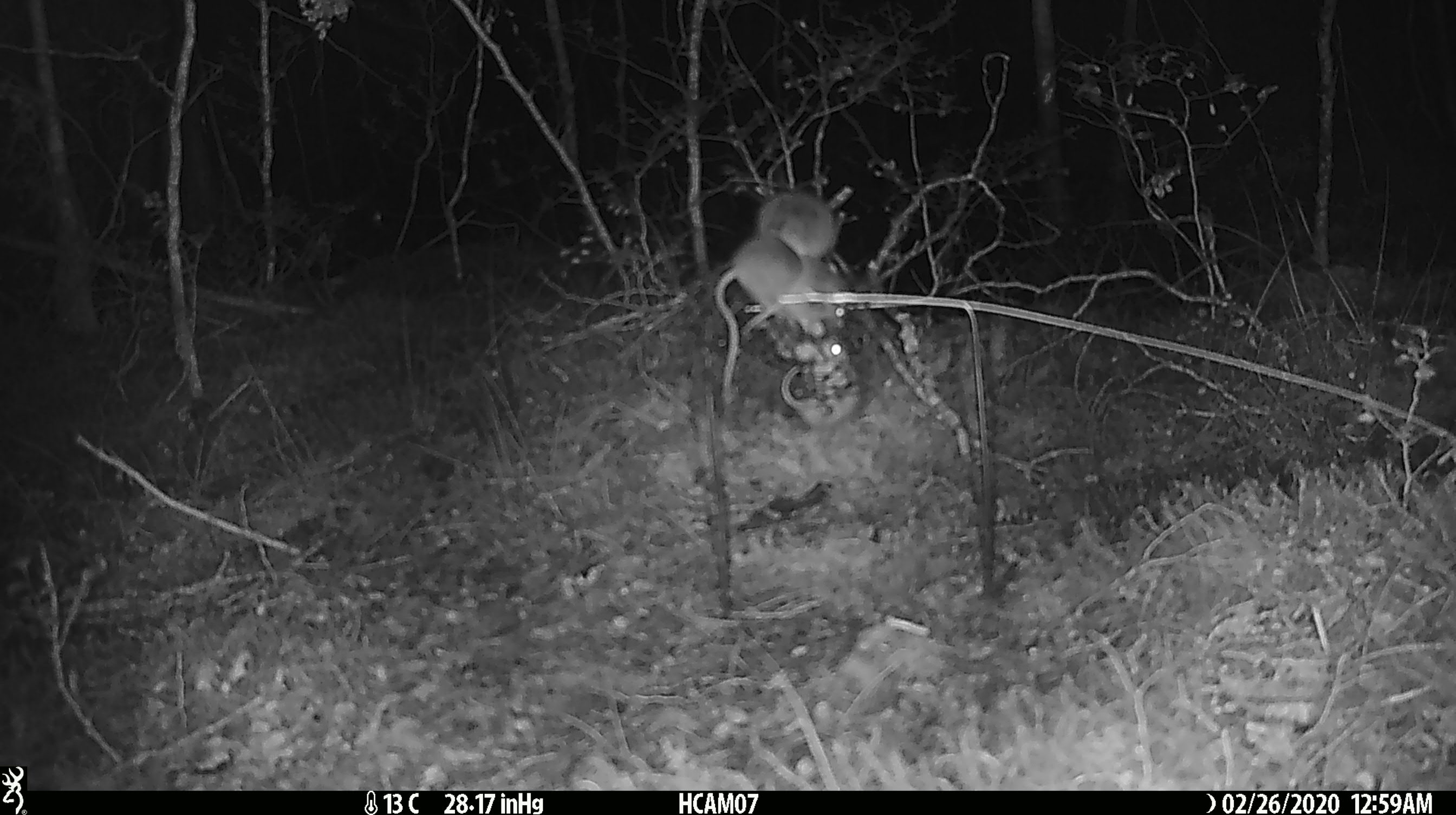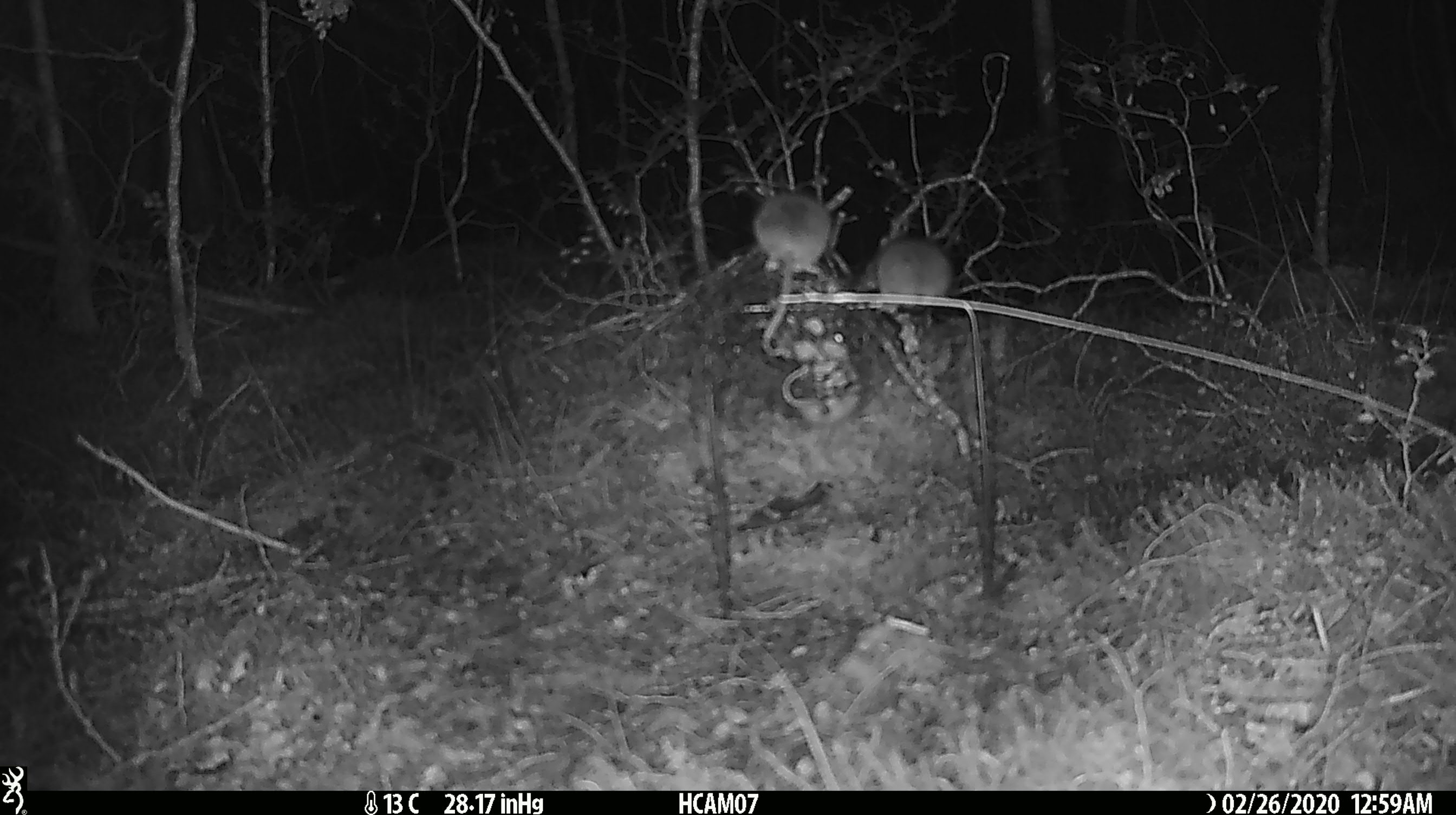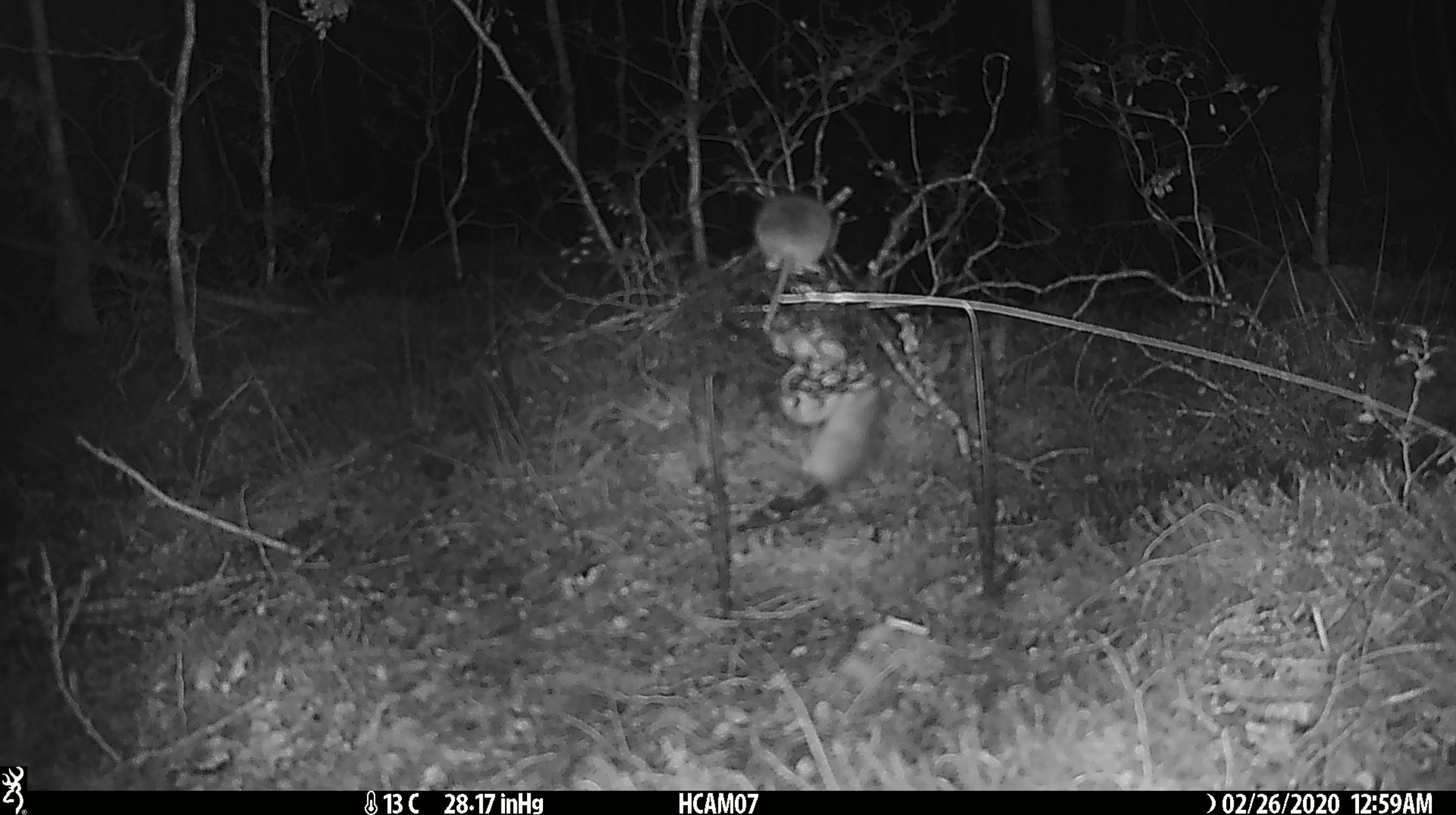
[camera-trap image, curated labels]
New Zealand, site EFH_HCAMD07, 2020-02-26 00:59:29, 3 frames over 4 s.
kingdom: Animalia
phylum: Chordata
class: Mammalia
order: Rodentia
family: Muridae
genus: Mus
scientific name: Mus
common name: mouse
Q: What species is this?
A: Mouse (Mus).